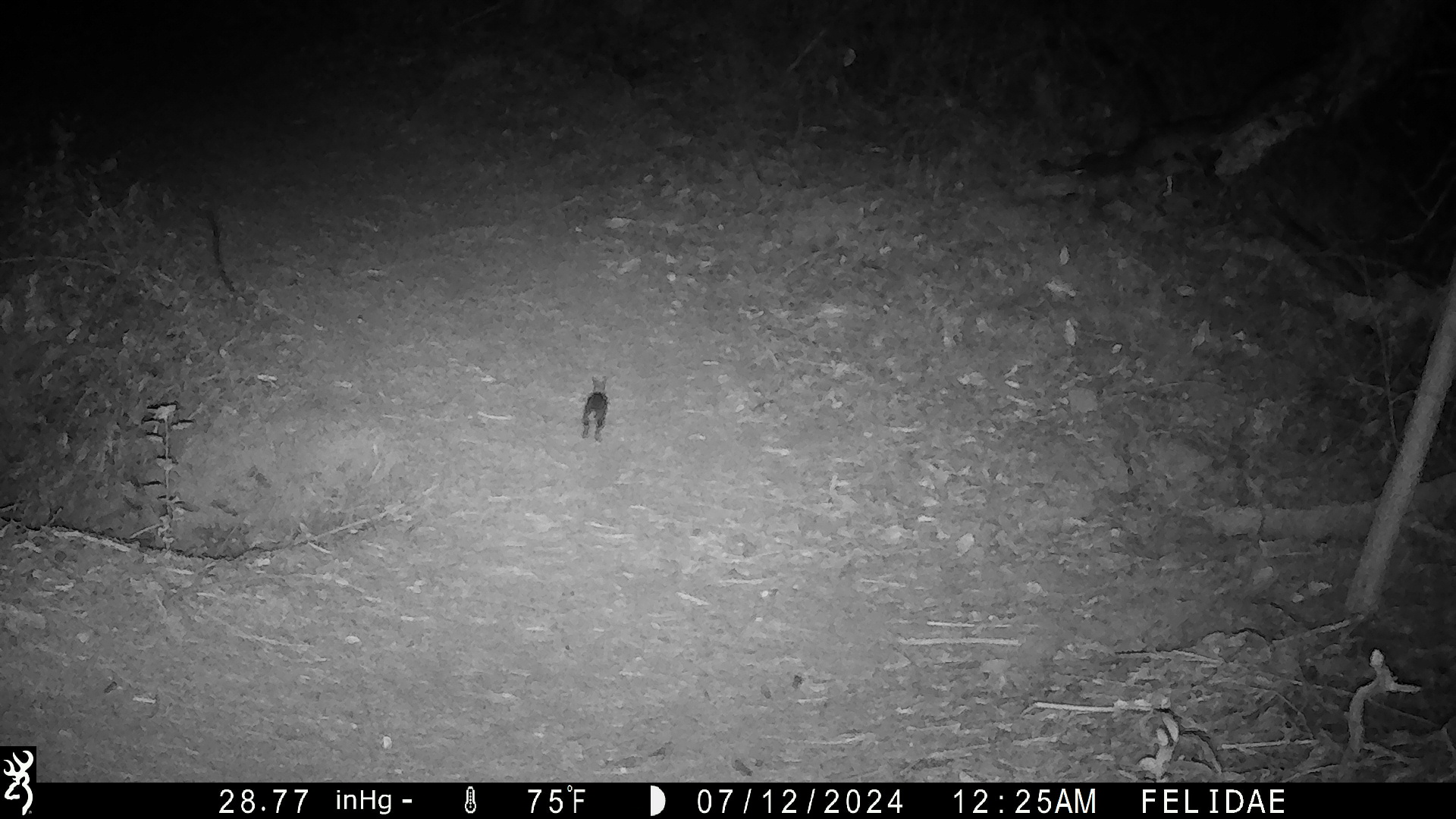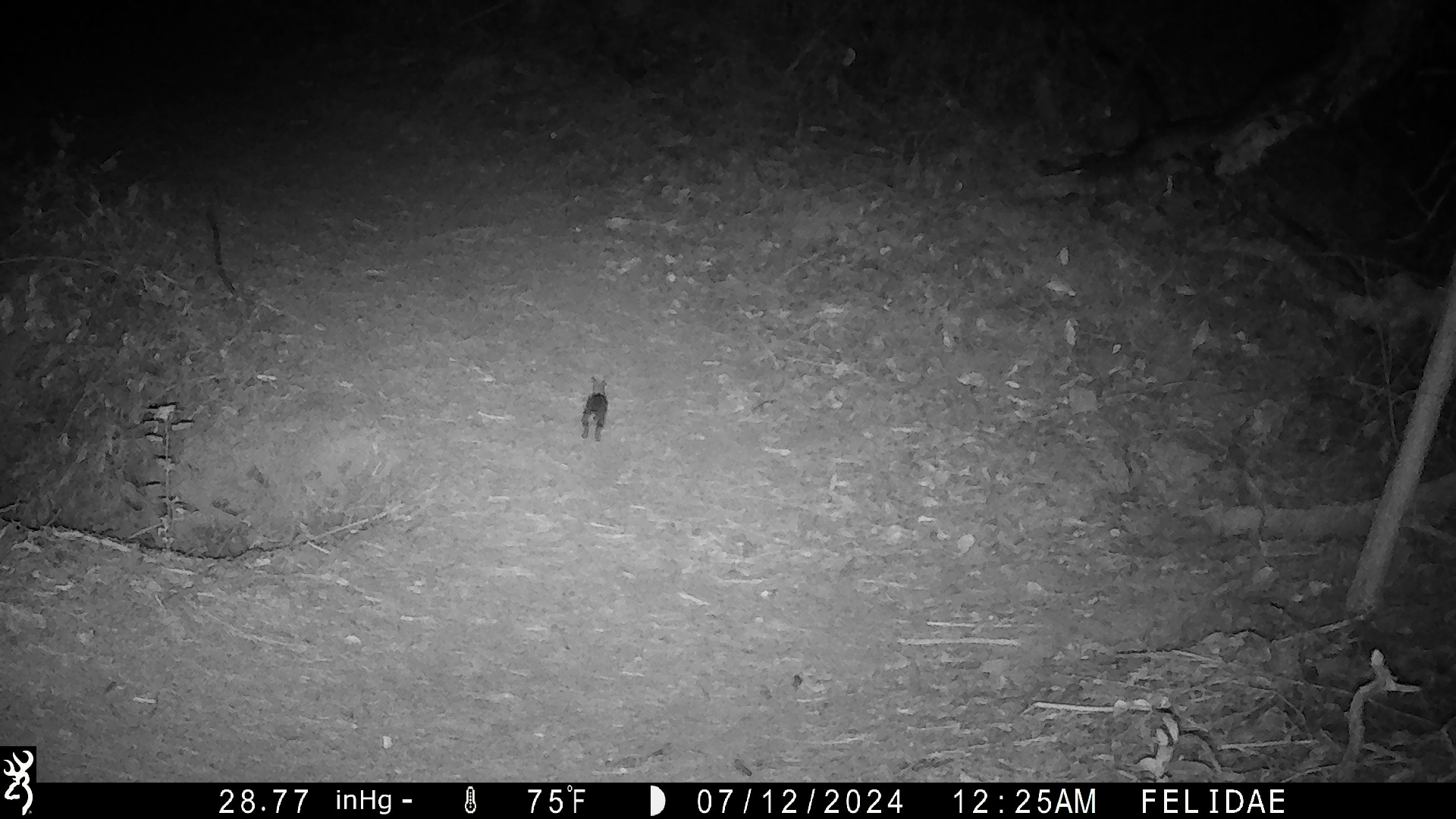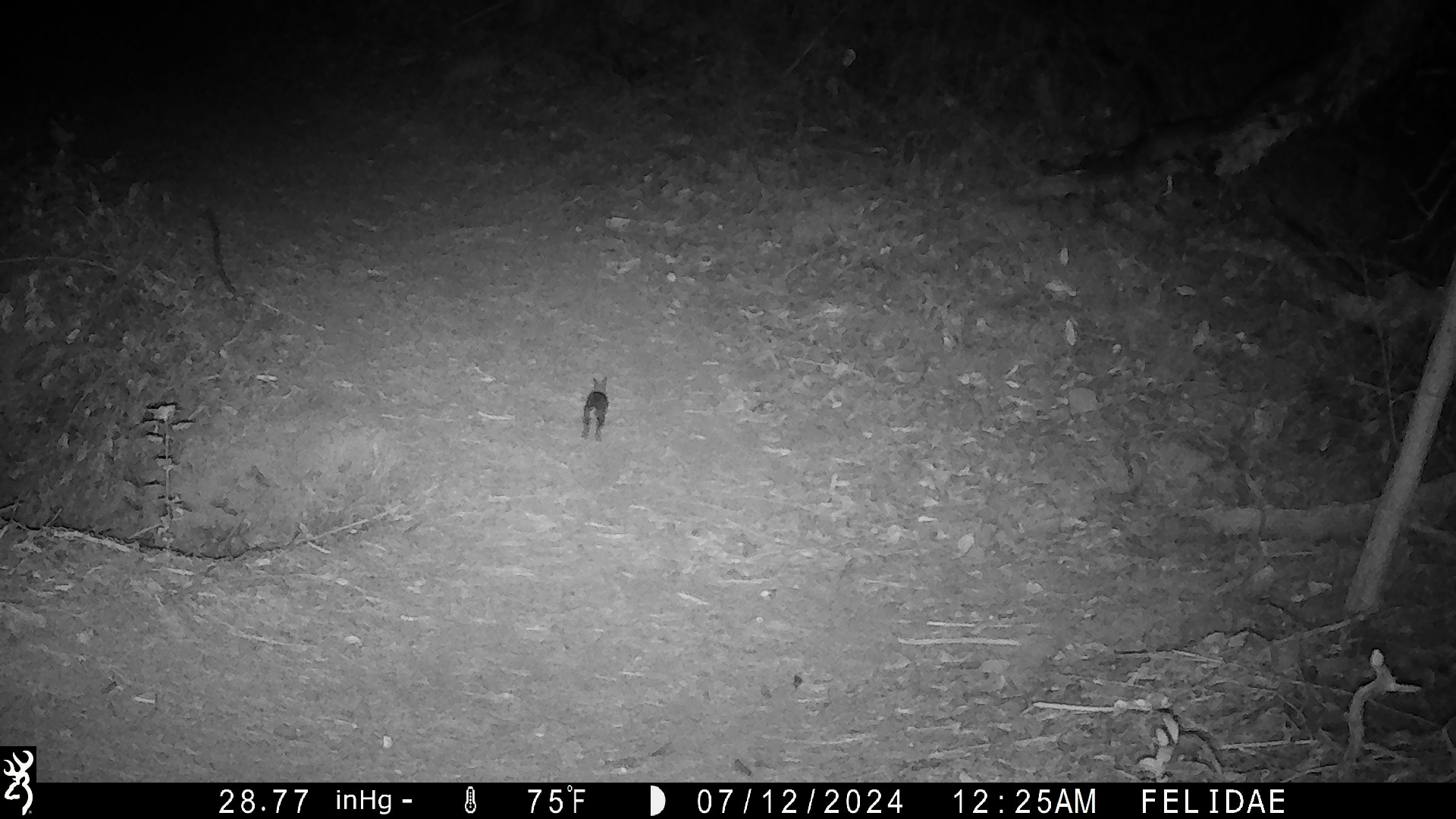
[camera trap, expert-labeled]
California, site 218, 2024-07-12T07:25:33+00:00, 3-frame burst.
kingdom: Animalia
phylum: Chordata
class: Mammalia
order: Lagomorpha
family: Leporidae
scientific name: Leporidae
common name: rabbit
Rabbit (Leporidae).